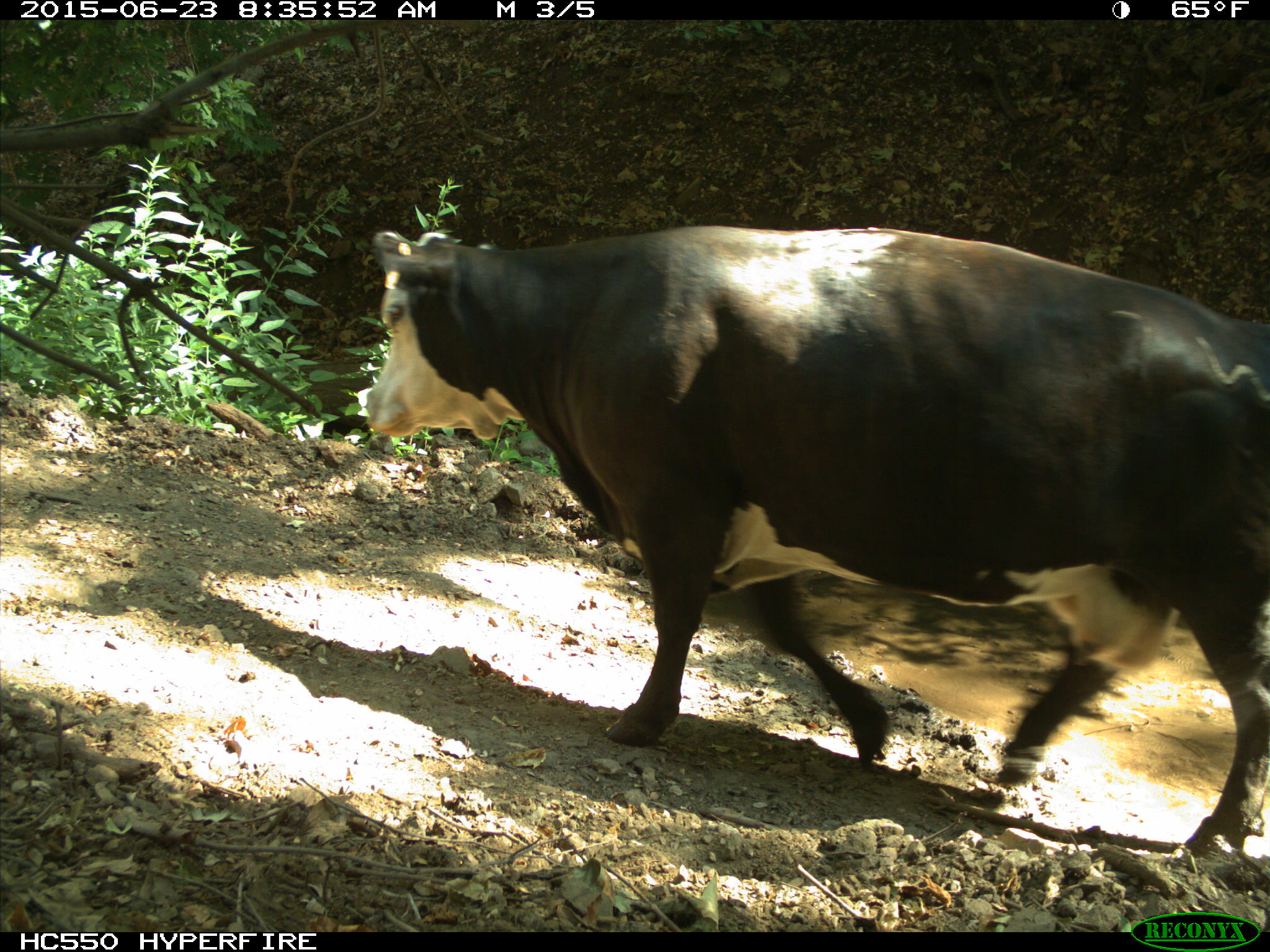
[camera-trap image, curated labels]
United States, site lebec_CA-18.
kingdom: Animalia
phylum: Chordata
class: Mammalia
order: Artiodactyla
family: Bovidae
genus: Bos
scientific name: Bos taurus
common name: domestic cow